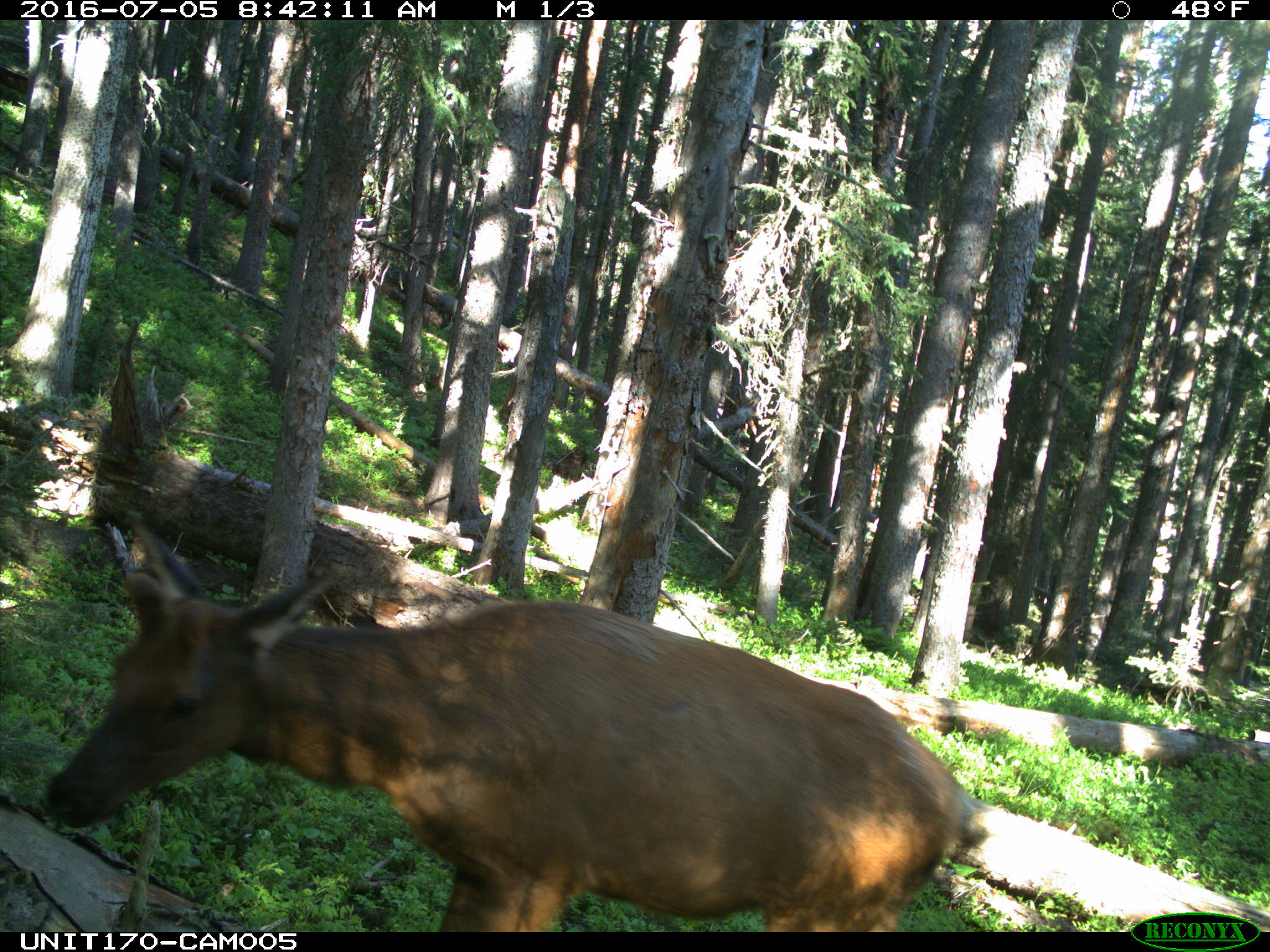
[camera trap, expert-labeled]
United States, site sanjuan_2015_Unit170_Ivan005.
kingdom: Animalia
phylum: Chordata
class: Mammalia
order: Artiodactyla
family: Cervidae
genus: Cervus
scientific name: Cervus elaphus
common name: red deer